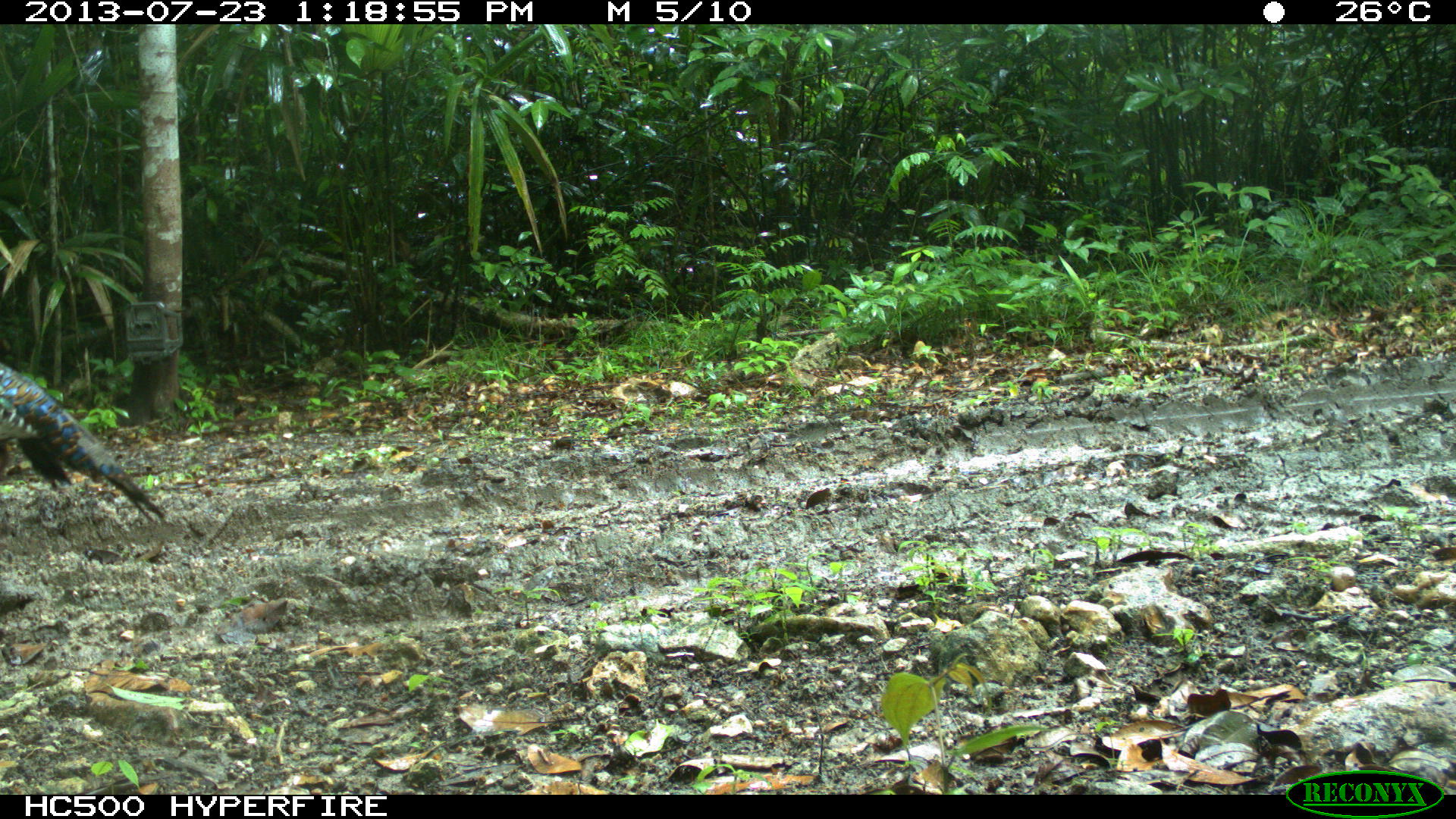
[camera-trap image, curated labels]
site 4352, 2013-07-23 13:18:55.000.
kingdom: Animalia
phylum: Chordata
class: Aves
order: Galliformes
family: Phasianidae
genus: Meleagris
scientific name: Meleagris ocellata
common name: ocellated turkey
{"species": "Meleagris ocellata (ocellated turkey)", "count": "1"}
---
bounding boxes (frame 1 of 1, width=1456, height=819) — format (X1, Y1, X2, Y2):
meleagris ocellata: (0, 362, 167, 525)